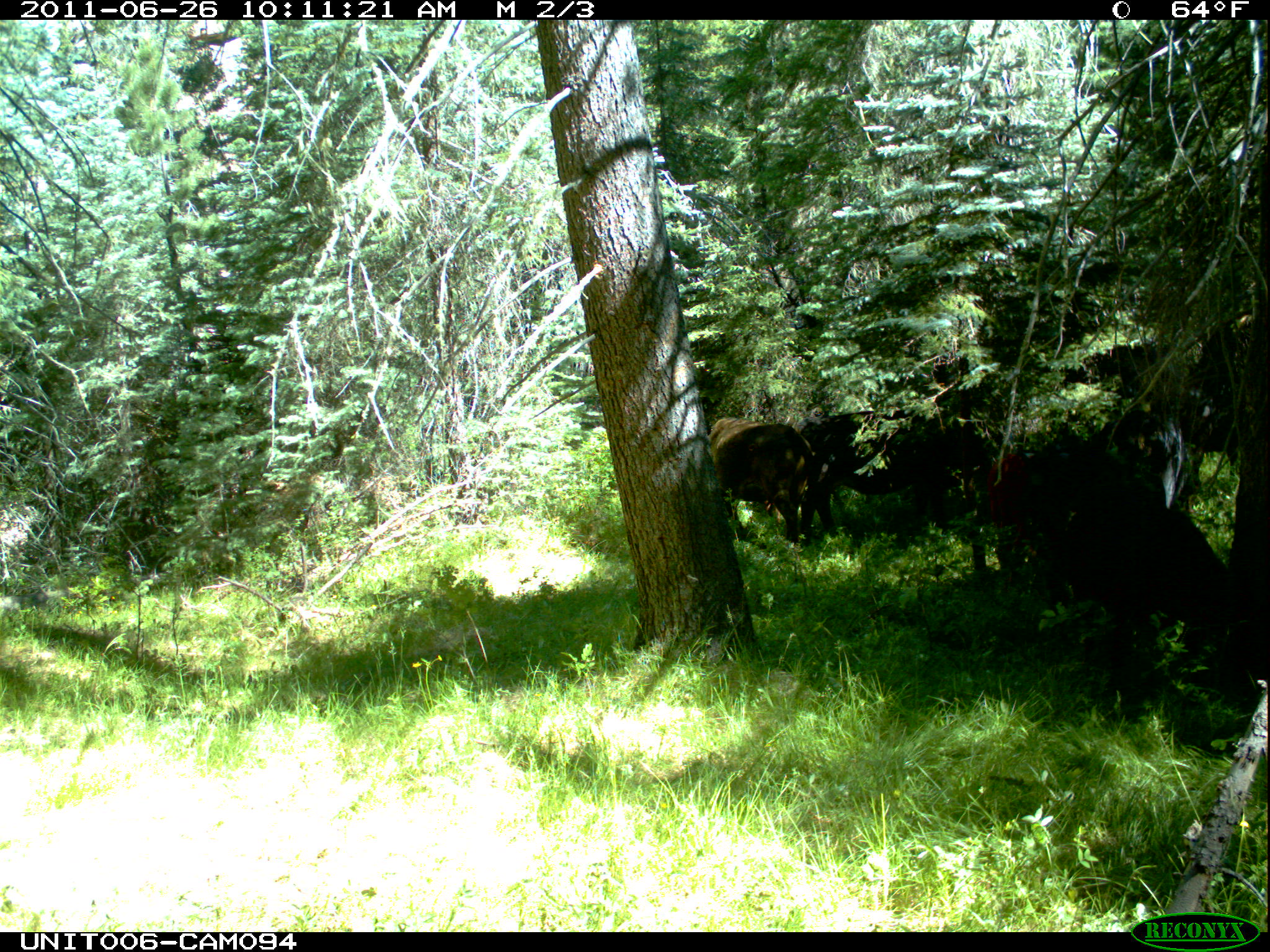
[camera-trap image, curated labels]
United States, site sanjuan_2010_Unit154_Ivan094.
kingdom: Animalia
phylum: Chordata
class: Mammalia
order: Artiodactyla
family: Bovidae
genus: Bos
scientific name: Bos taurus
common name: domestic cow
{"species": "Bos taurus (domestic cow)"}